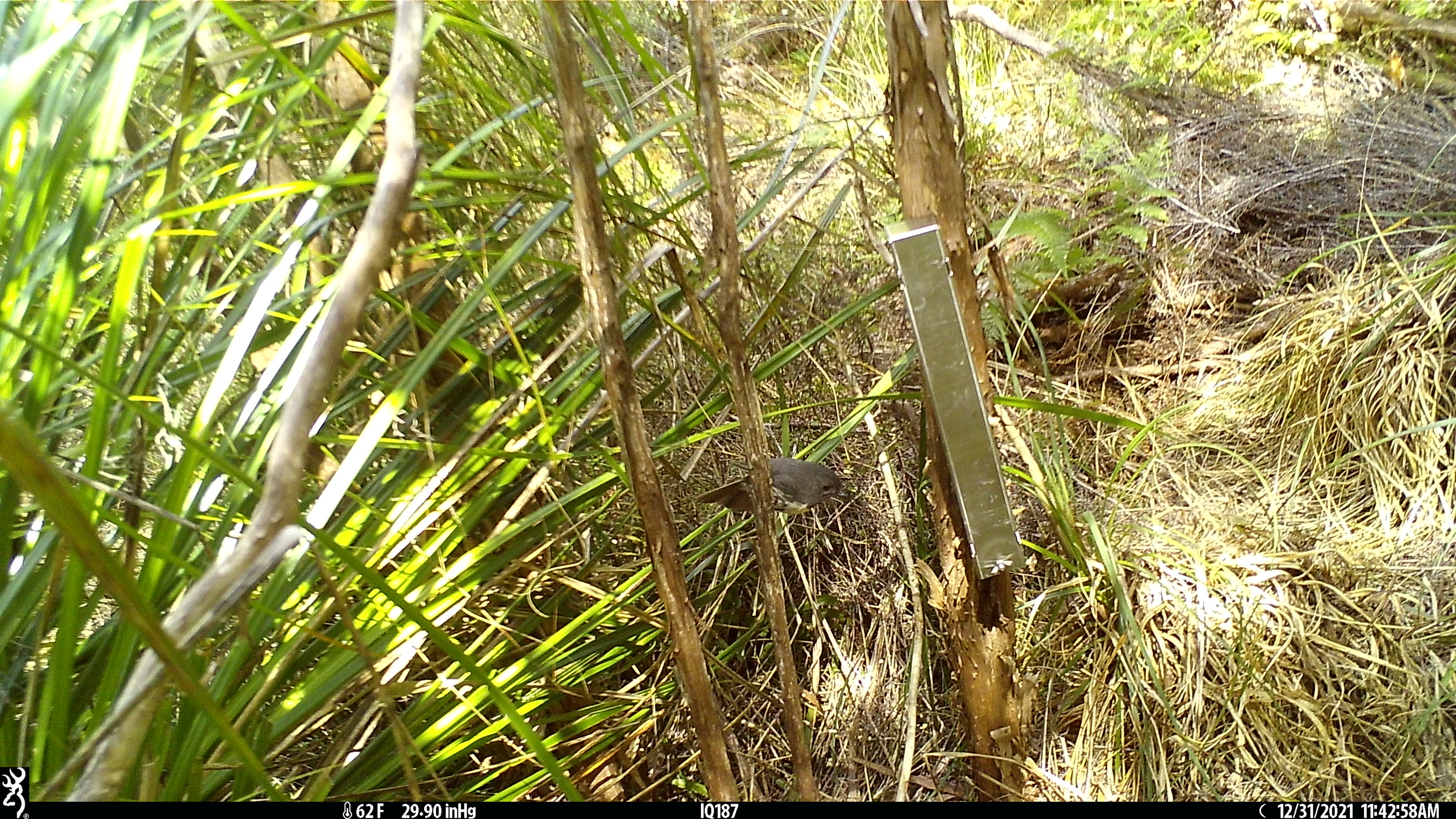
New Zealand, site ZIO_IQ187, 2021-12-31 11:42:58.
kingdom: Animalia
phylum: Chordata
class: Aves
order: Passeriformes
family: Petroicidae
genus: Petroica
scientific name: Petroica australis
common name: new zealand robin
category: robin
Robin (new zealand robin) (Petroica australis).